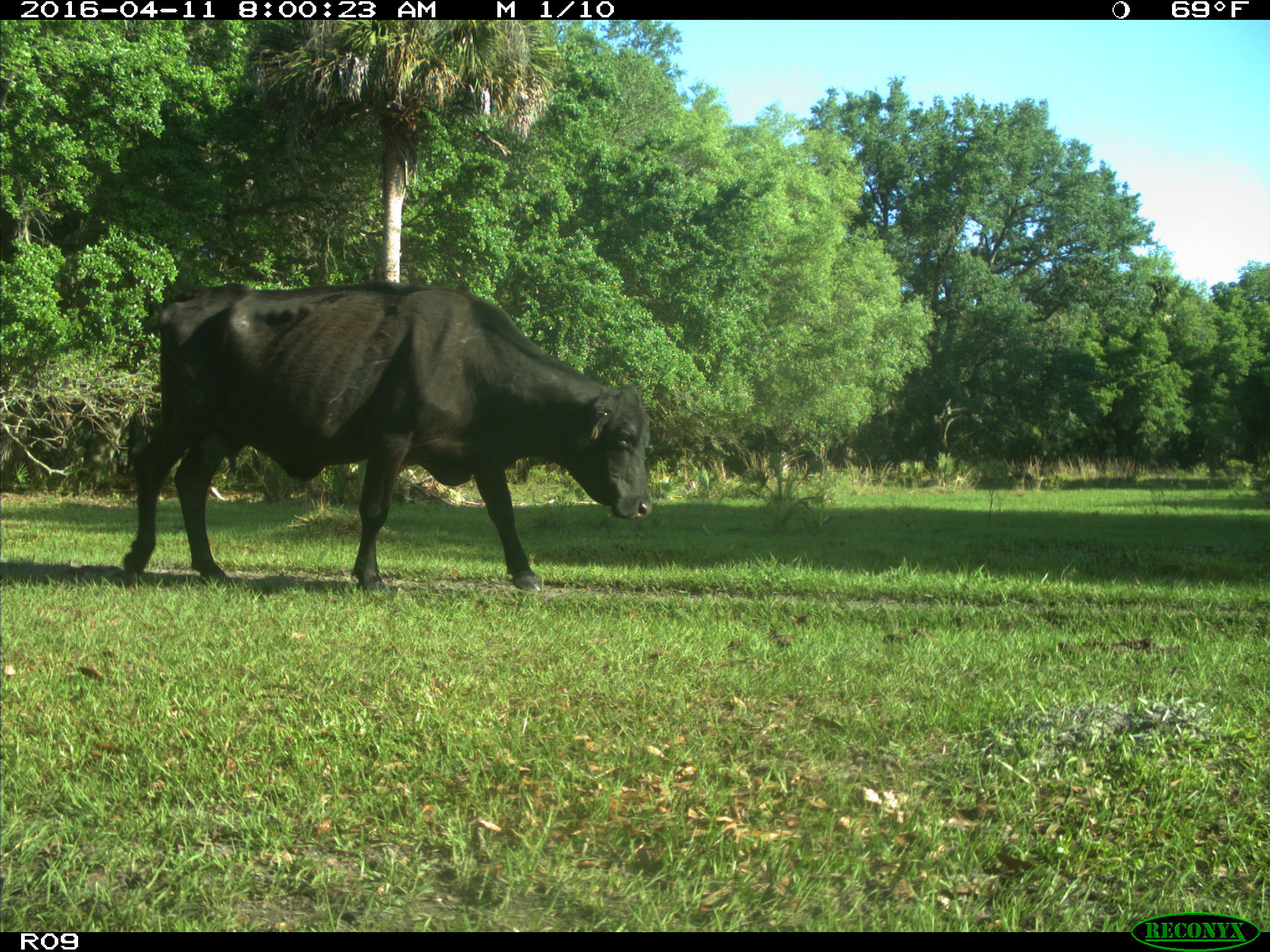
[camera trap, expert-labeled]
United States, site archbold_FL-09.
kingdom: Animalia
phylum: Chordata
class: Mammalia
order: Artiodactyla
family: Bovidae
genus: Bos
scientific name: Bos taurus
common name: domestic cow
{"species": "Bos taurus (domestic cow)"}